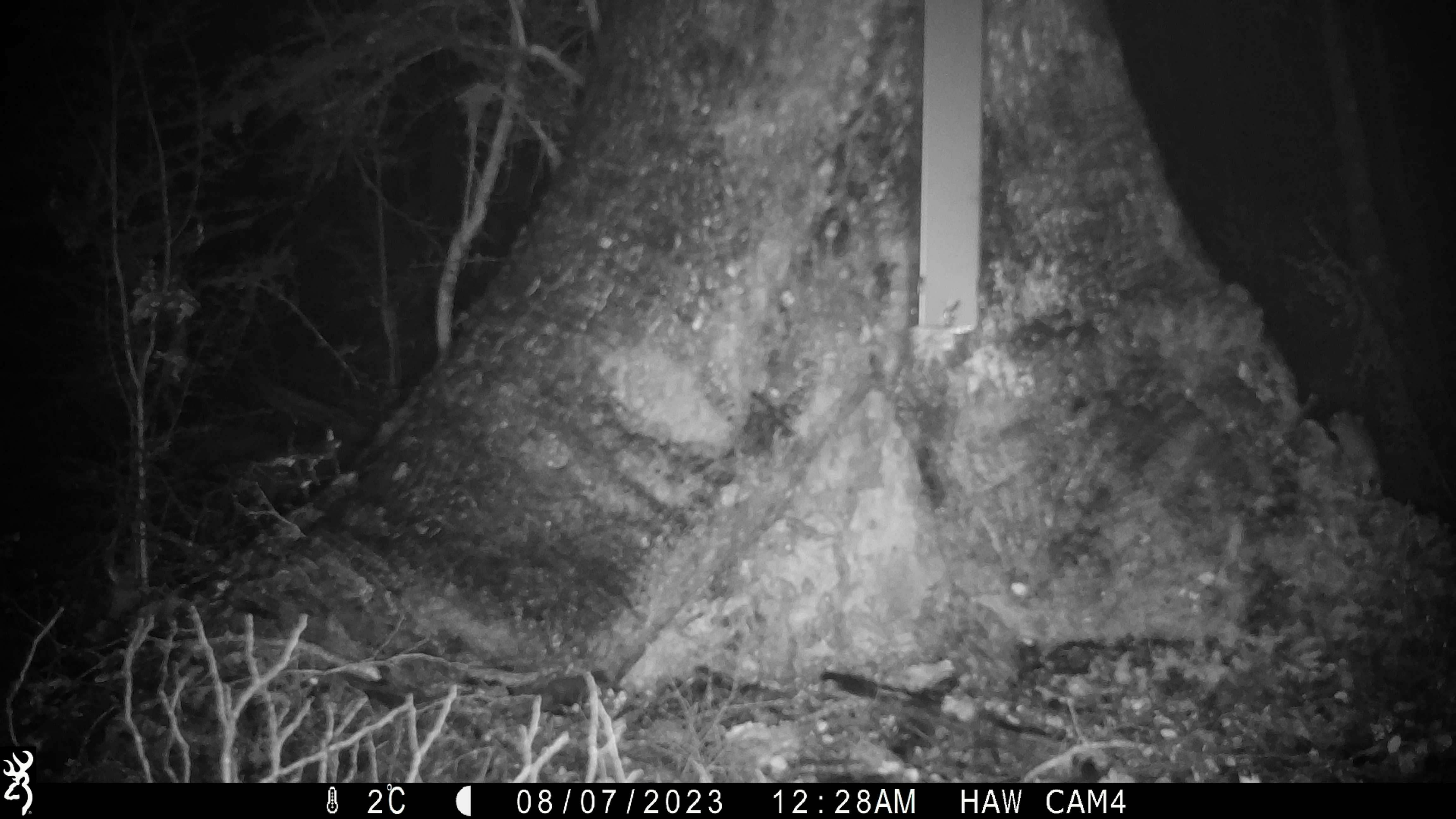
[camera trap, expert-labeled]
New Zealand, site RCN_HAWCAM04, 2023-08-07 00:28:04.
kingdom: Animalia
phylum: Chordata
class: Mammalia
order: Rodentia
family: Muridae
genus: Mus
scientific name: Mus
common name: mouse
Mouse (Mus).